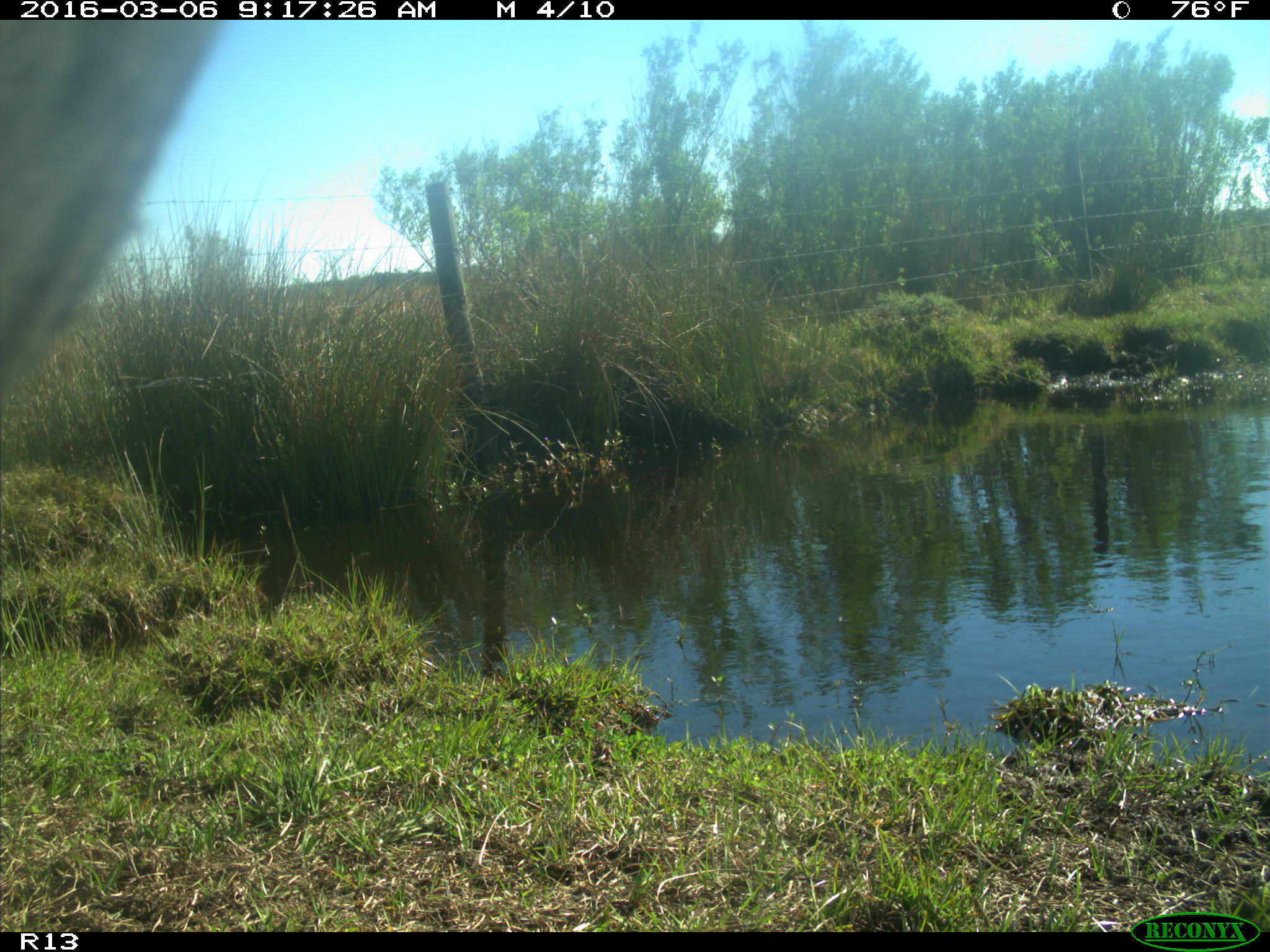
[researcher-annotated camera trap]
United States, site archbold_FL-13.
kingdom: Animalia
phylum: Chordata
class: Mammalia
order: Artiodactyla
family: Bovidae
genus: Bos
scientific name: Bos taurus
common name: domestic cow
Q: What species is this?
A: Bos taurus (domestic cow).